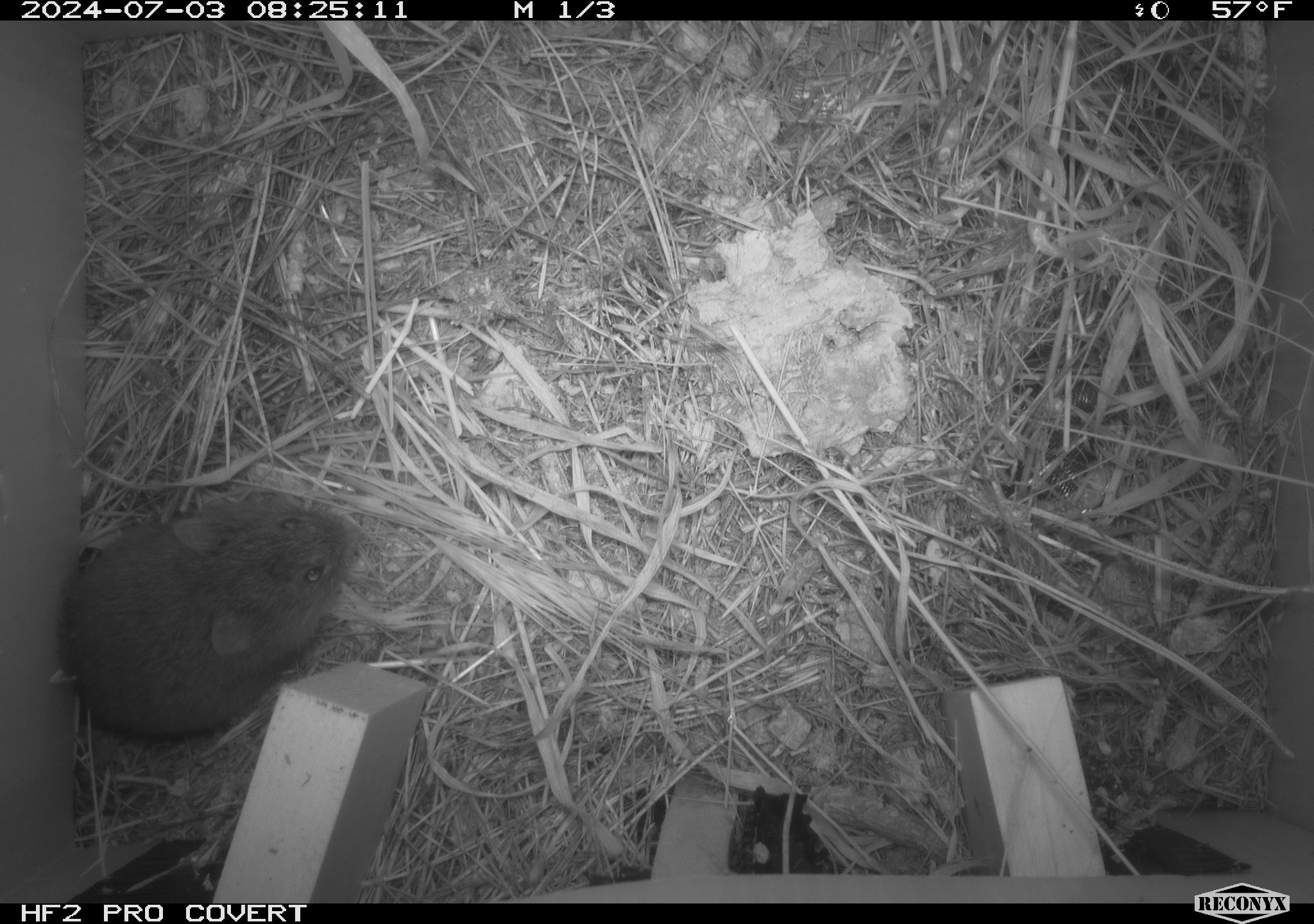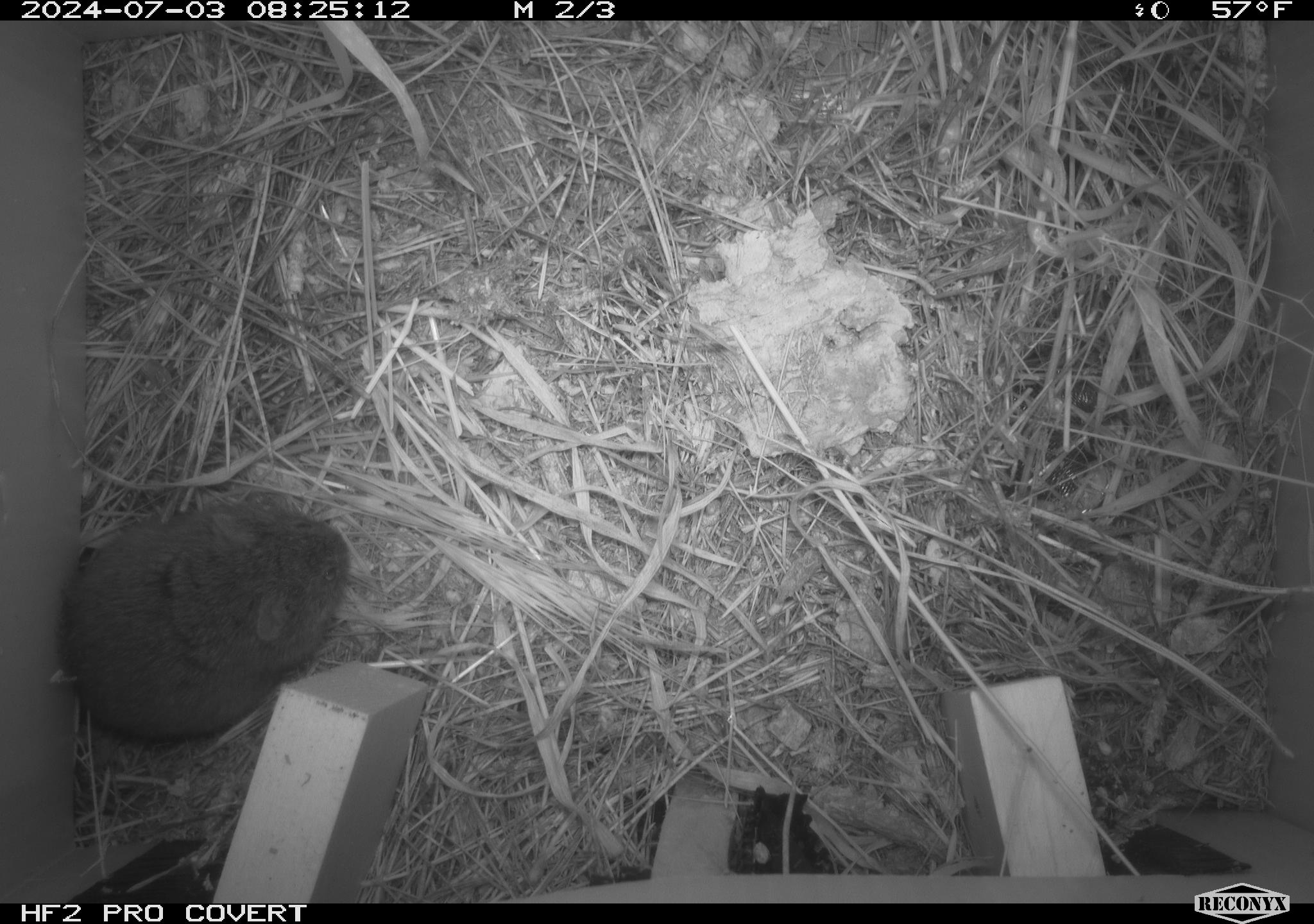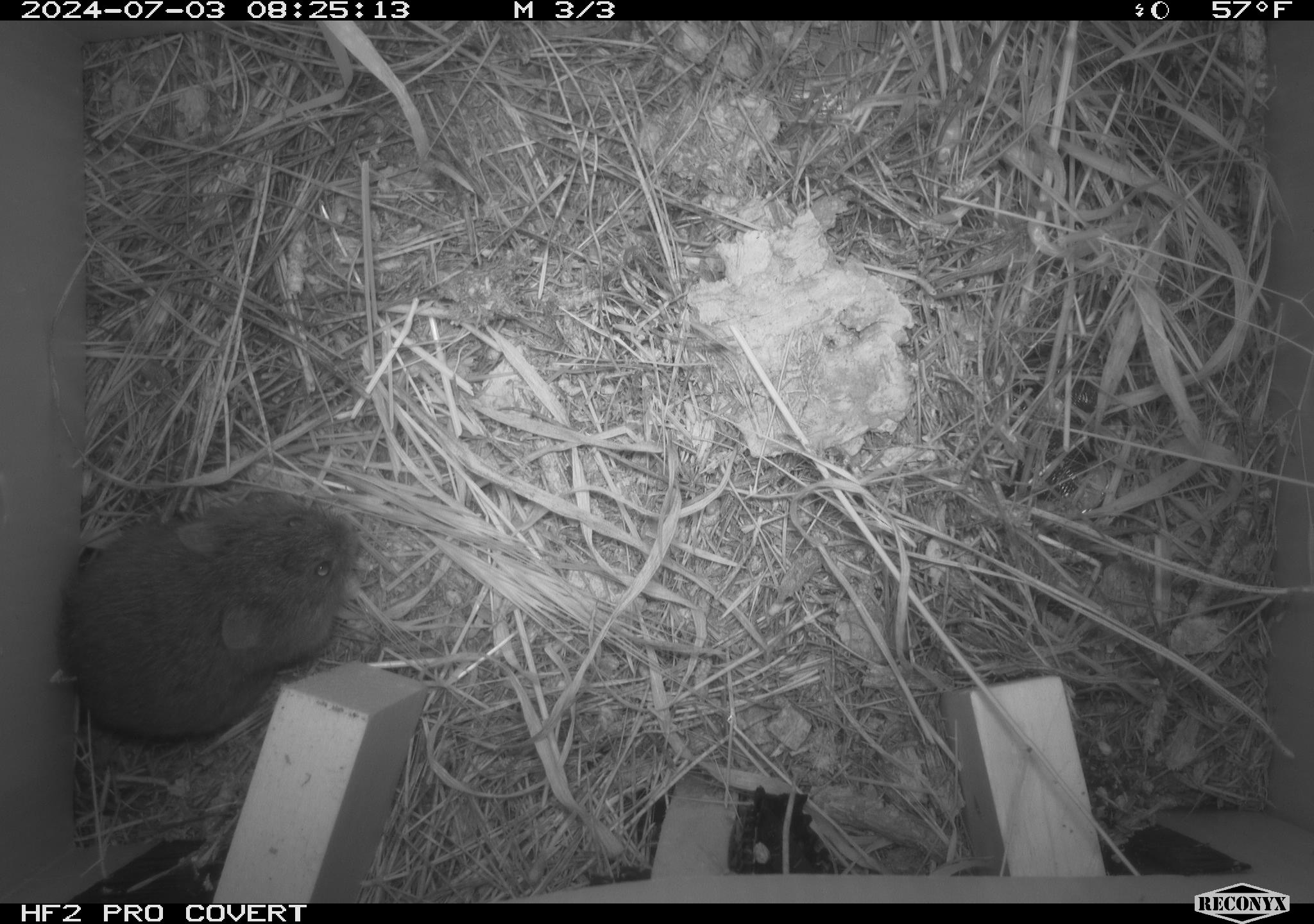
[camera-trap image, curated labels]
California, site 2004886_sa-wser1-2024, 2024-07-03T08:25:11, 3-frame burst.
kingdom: Animalia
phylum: Chordata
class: Mammalia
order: Rodentia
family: Cricetidae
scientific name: Arvicolinae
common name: voles, lemmings, and muskrats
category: arvicolinae subfamily